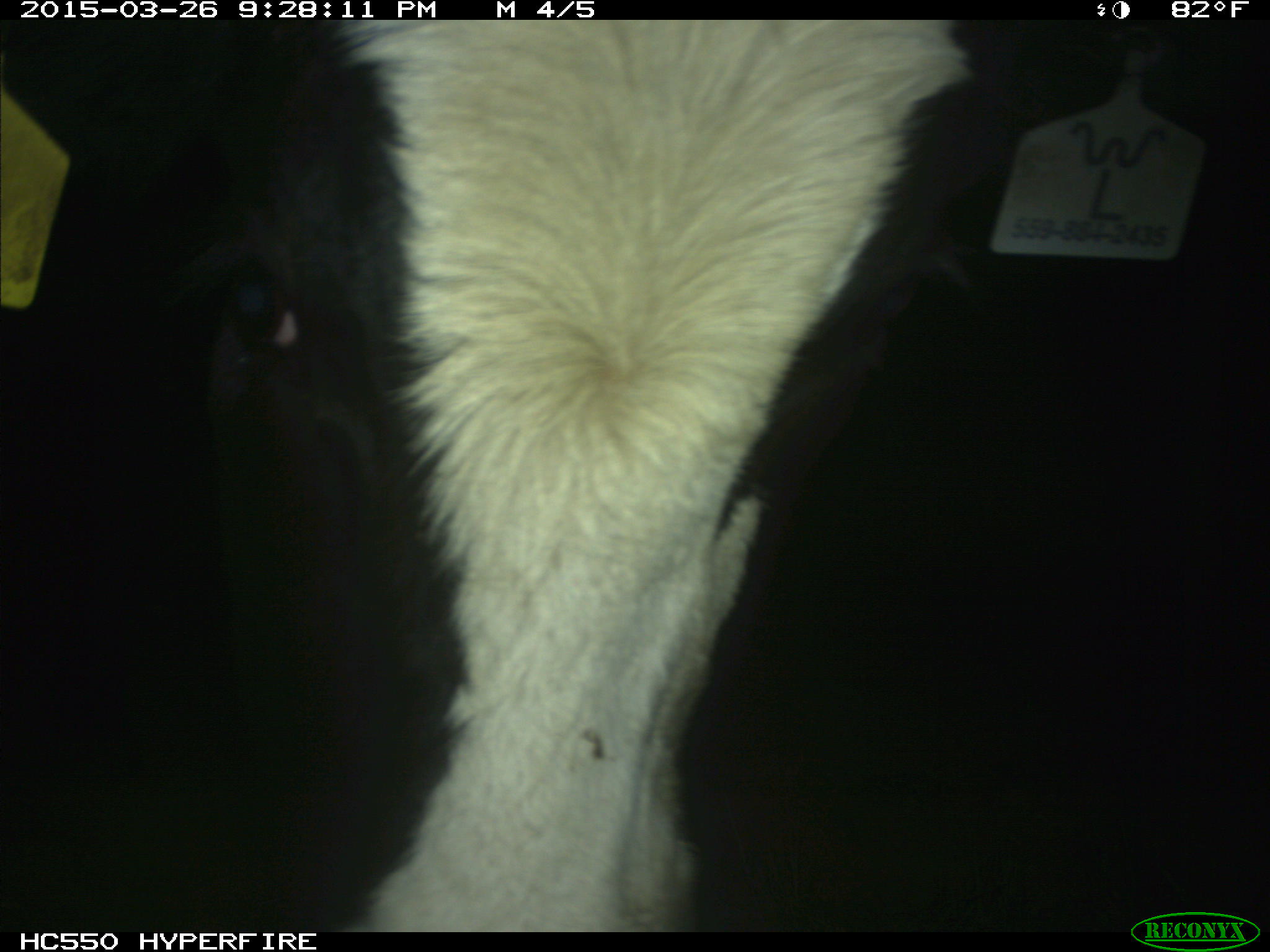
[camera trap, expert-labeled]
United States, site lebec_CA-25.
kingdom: Animalia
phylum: Chordata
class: Mammalia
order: Artiodactyla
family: Bovidae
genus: Bos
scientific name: Bos taurus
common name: domestic cow